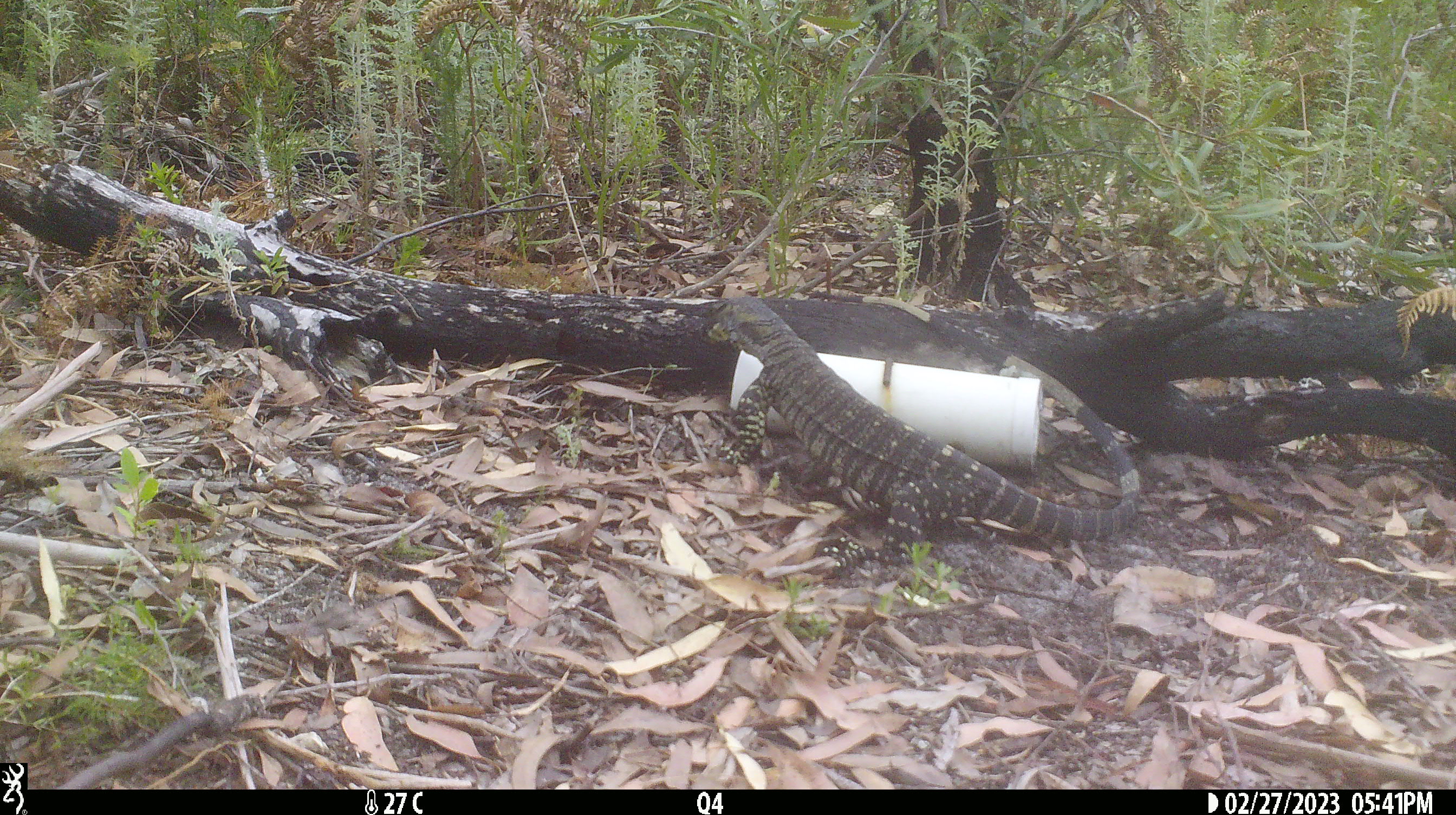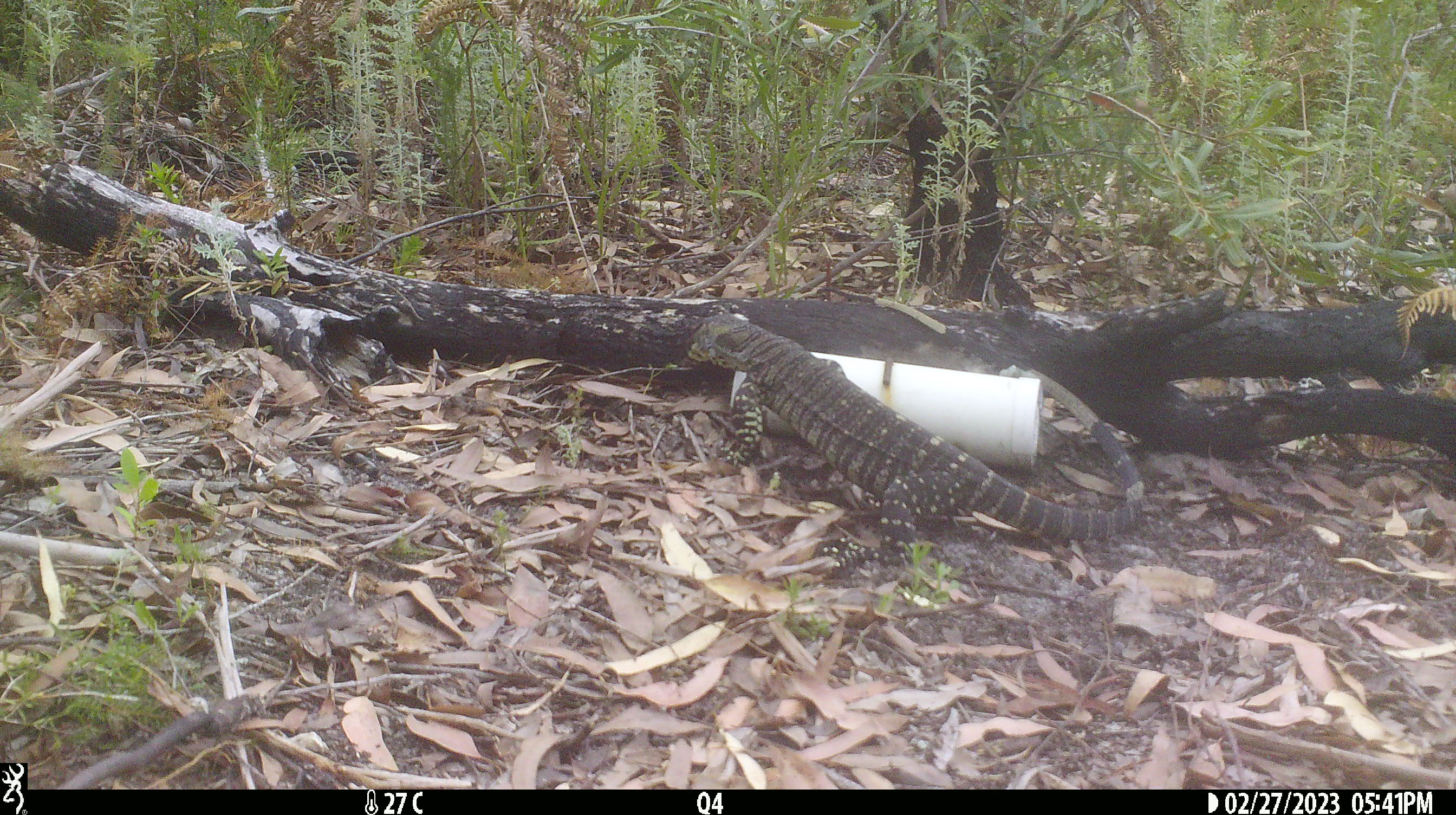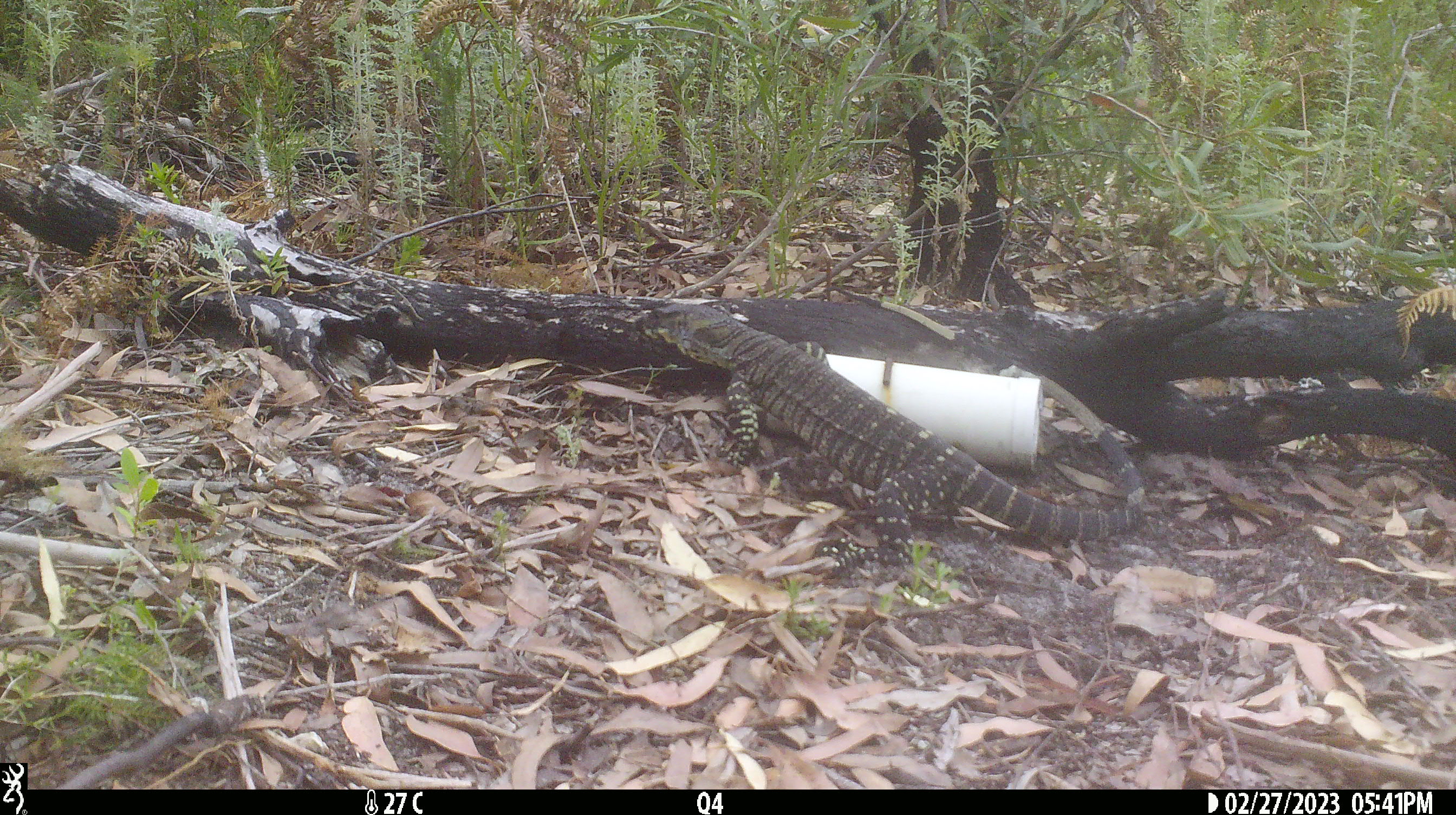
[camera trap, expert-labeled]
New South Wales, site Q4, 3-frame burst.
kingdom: Animalia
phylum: Chordata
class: Reptilia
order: Squamata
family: Varanidae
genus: Varanus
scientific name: Varanus varius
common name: lace monitor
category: goanna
Goanna (lace monitor) (Varanus varius).